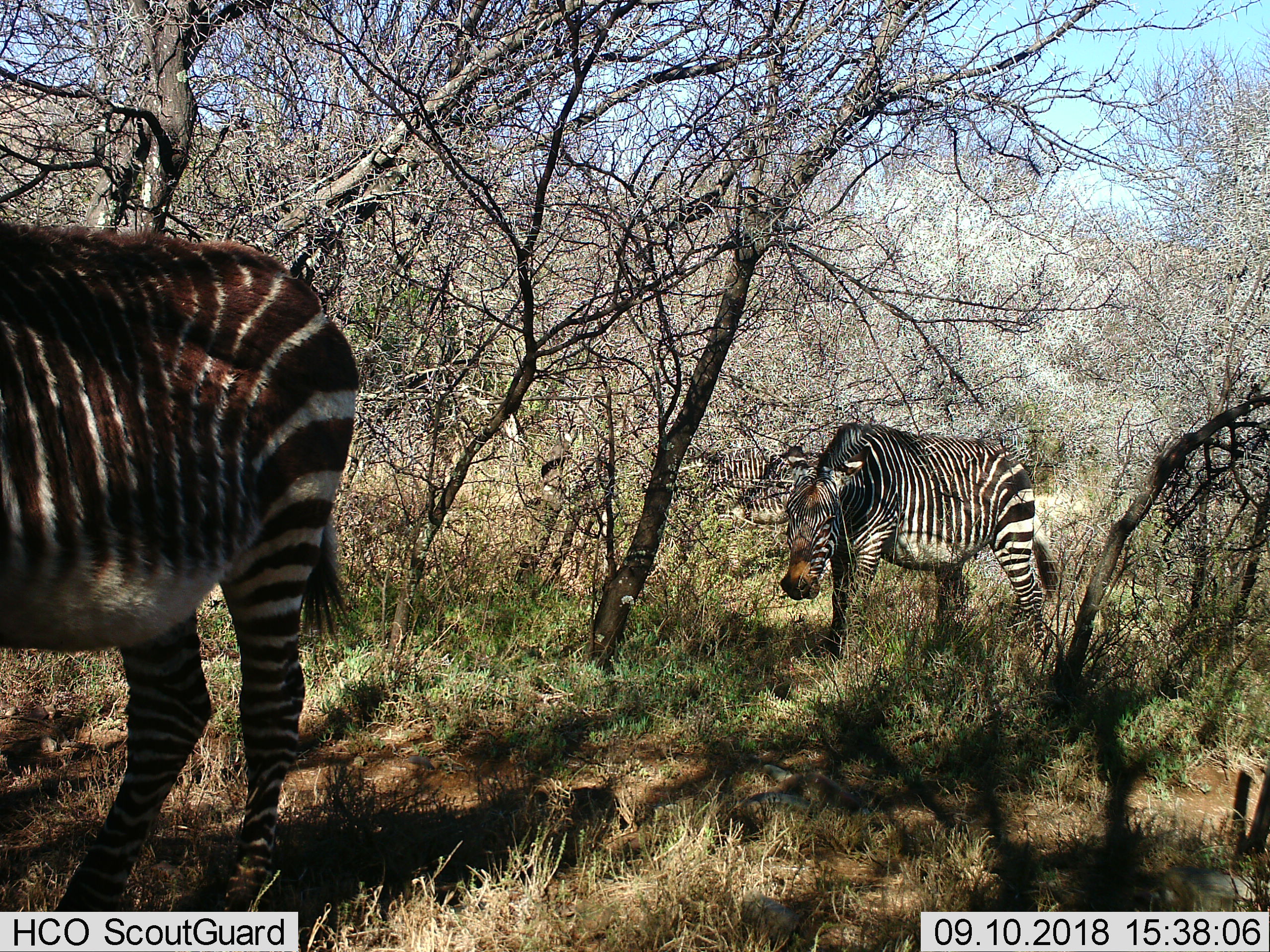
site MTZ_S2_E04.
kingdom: Animalia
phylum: Chordata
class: Mammalia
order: Perissodactyla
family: Equidae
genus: Equus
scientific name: Equus zebra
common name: mountain zebra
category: zebramountain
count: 3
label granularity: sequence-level